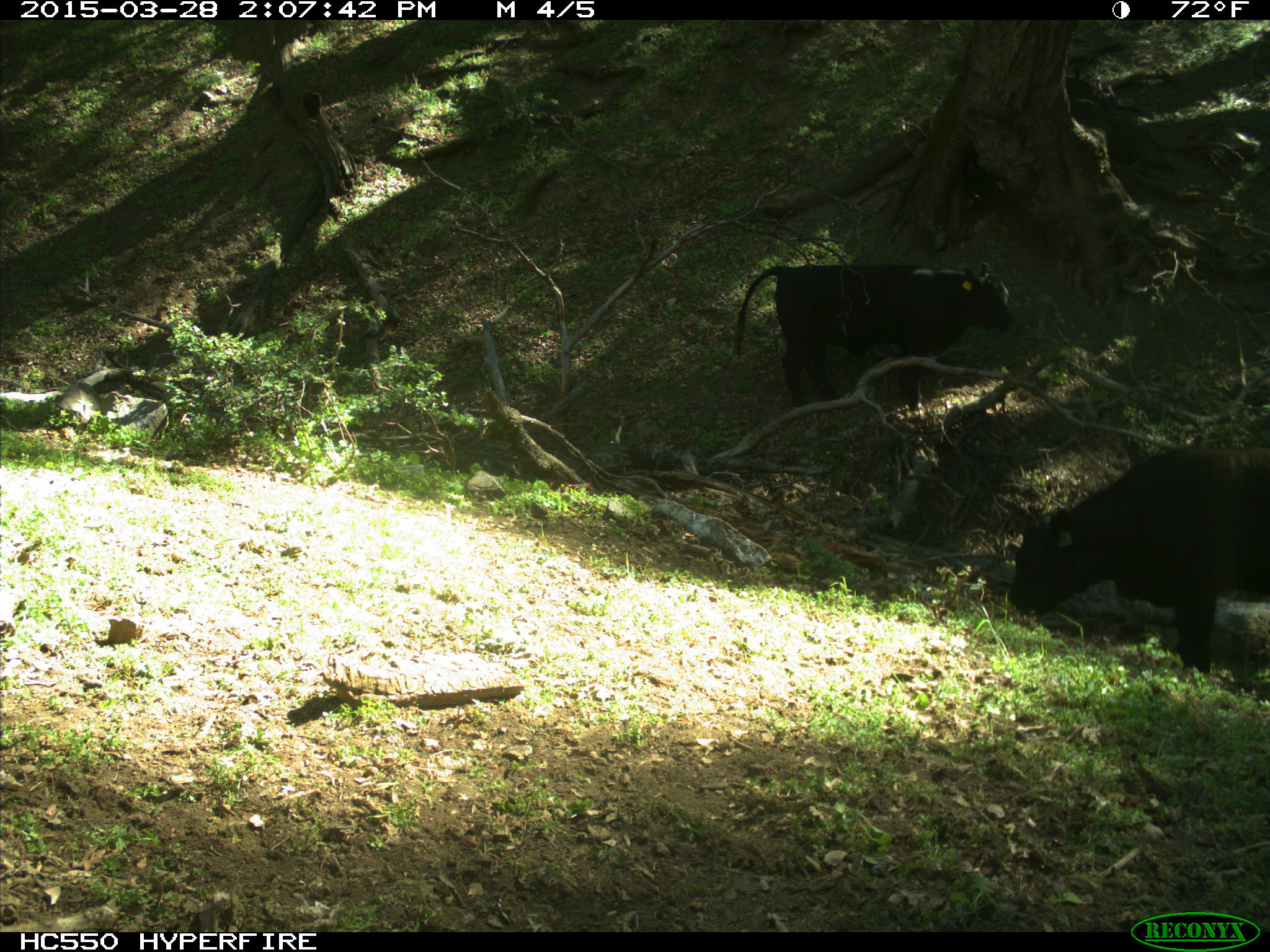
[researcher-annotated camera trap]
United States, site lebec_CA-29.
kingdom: Animalia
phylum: Chordata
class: Mammalia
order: Artiodactyla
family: Bovidae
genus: Bos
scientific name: Bos taurus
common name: domestic cow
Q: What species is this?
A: Bos taurus (domestic cow).